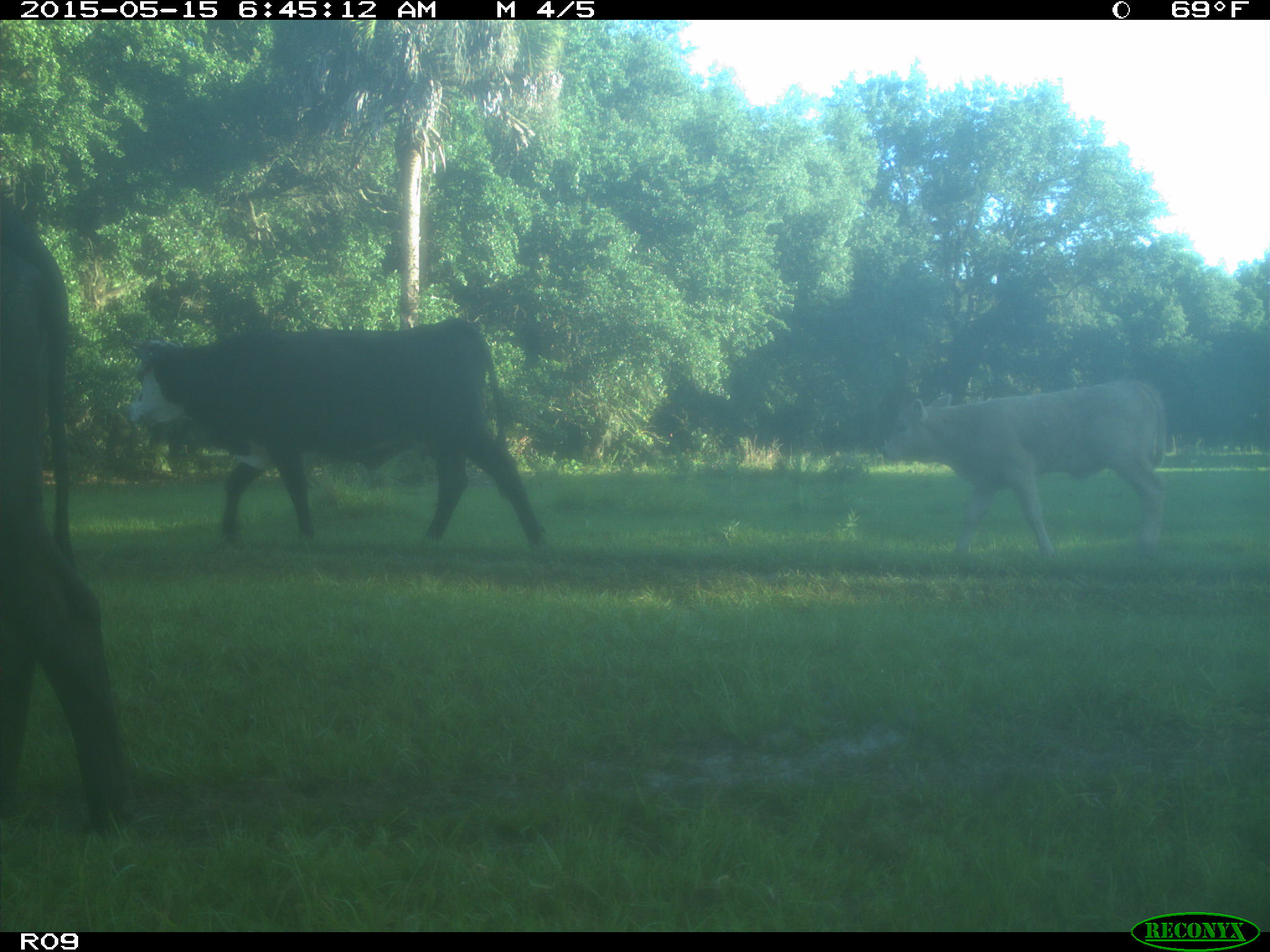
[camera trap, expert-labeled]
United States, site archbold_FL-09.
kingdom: Animalia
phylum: Chordata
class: Mammalia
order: Artiodactyla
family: Bovidae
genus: Bos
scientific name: Bos taurus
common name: domestic cow